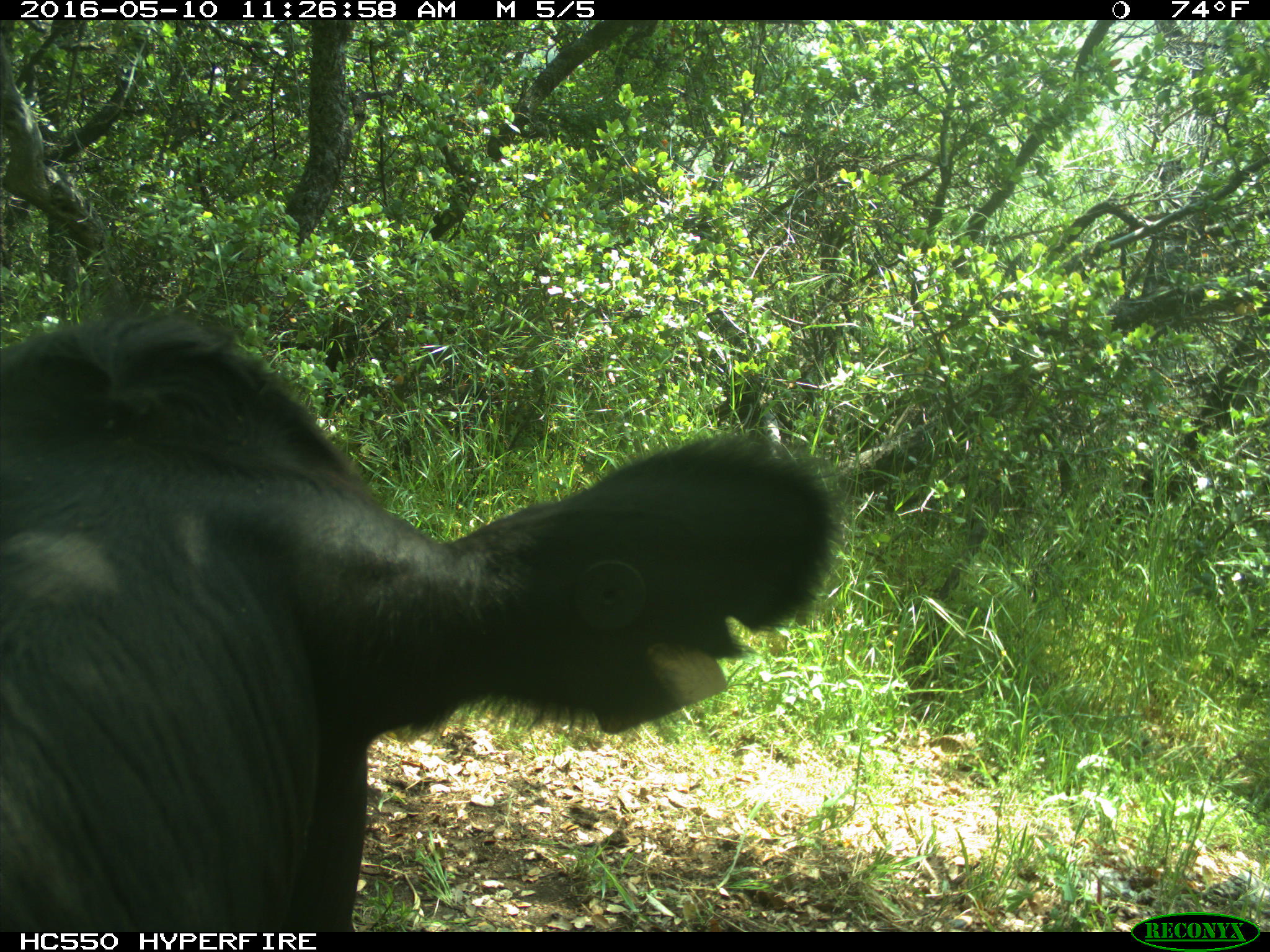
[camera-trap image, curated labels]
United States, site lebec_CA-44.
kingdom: Animalia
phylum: Chordata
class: Mammalia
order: Artiodactyla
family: Bovidae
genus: Bos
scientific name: Bos taurus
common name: domestic cow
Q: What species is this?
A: Bos taurus (domestic cow).